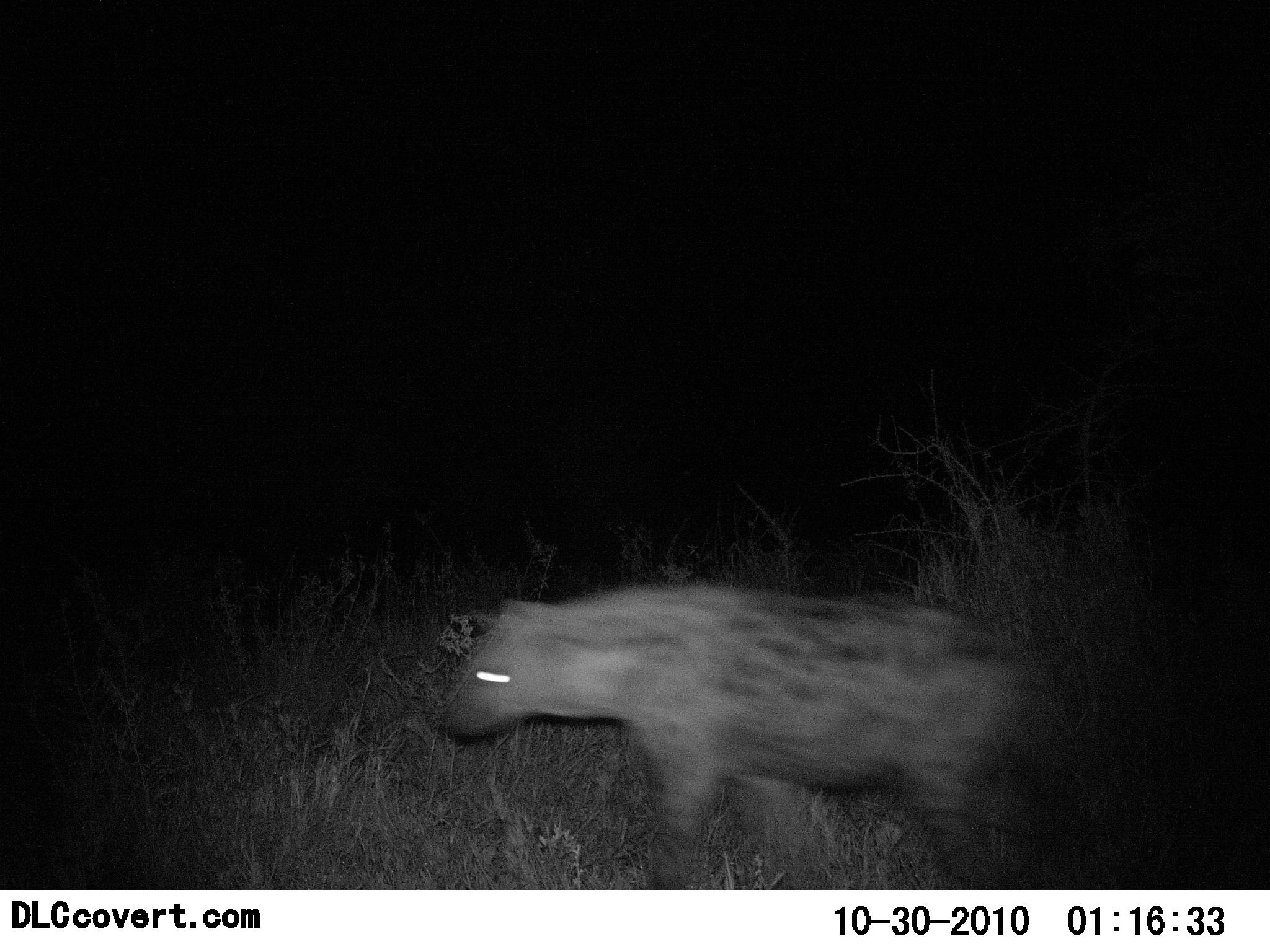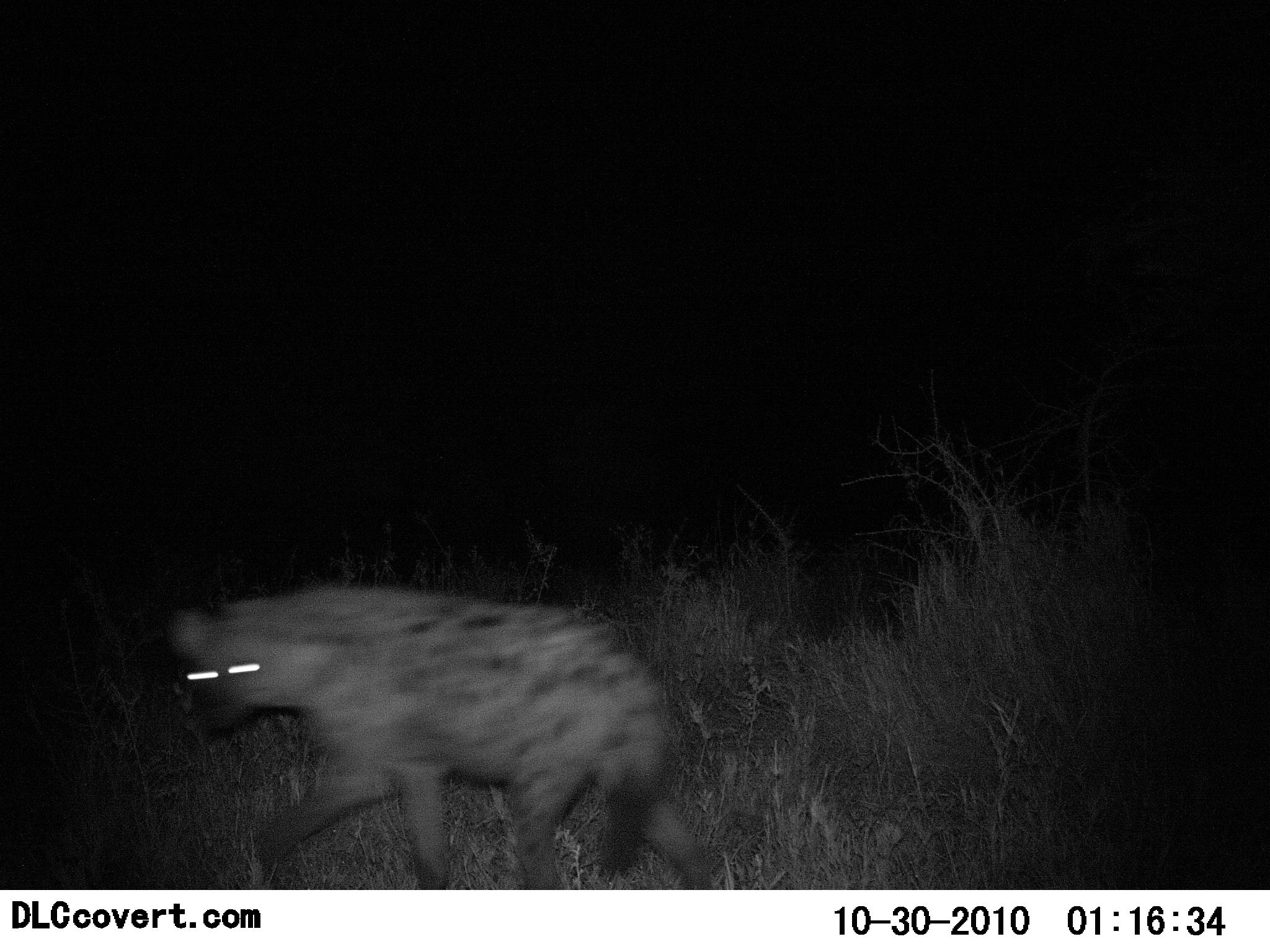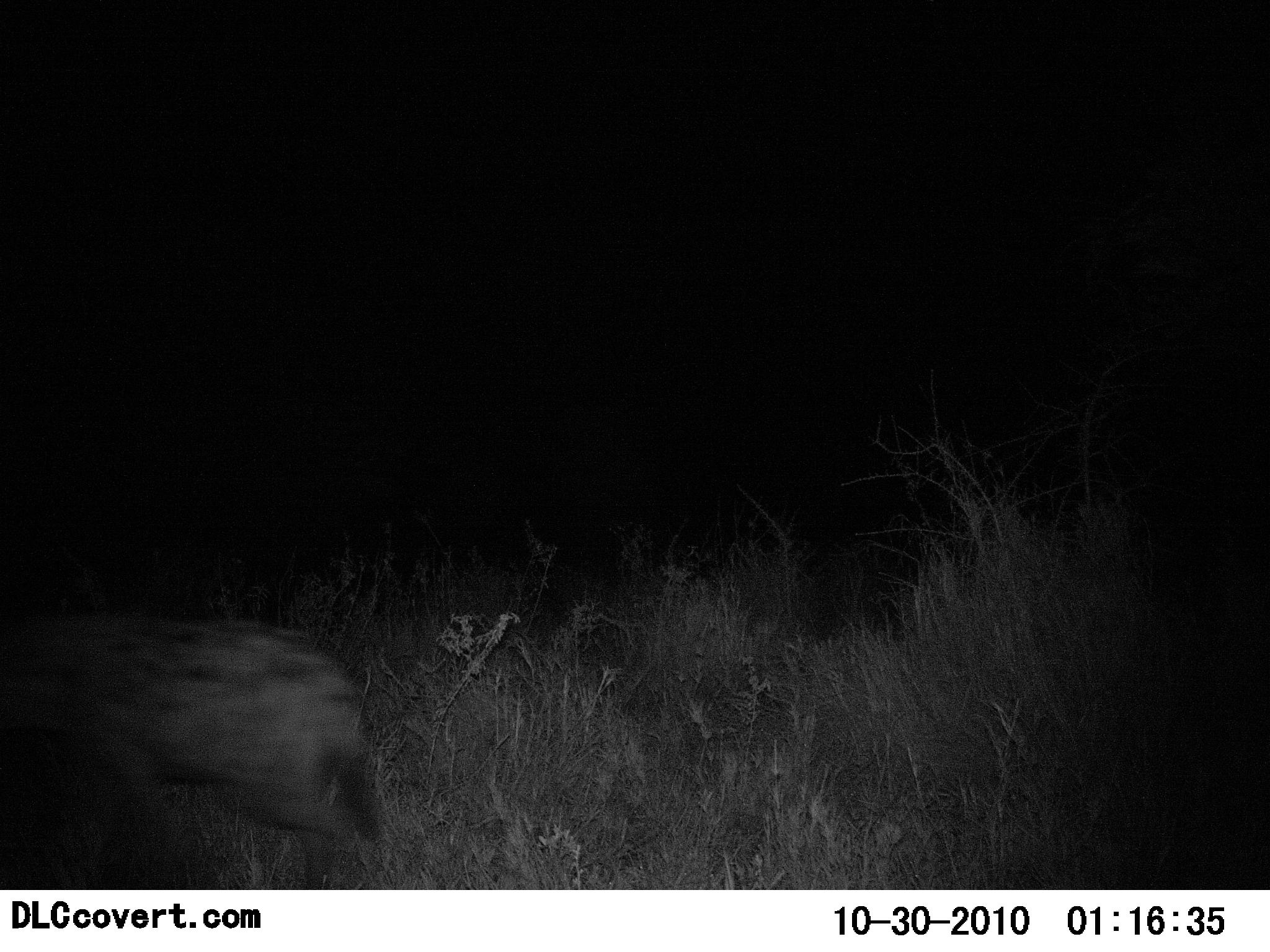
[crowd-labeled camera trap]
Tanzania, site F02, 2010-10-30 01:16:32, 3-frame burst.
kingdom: Animalia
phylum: Chordata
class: Mammalia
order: Carnivora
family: Hyaenidae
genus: Crocuta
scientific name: Crocuta crocuta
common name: spotted hyena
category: hyenaspotted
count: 1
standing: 0%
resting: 0%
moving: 100%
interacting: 0%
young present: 0%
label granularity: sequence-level